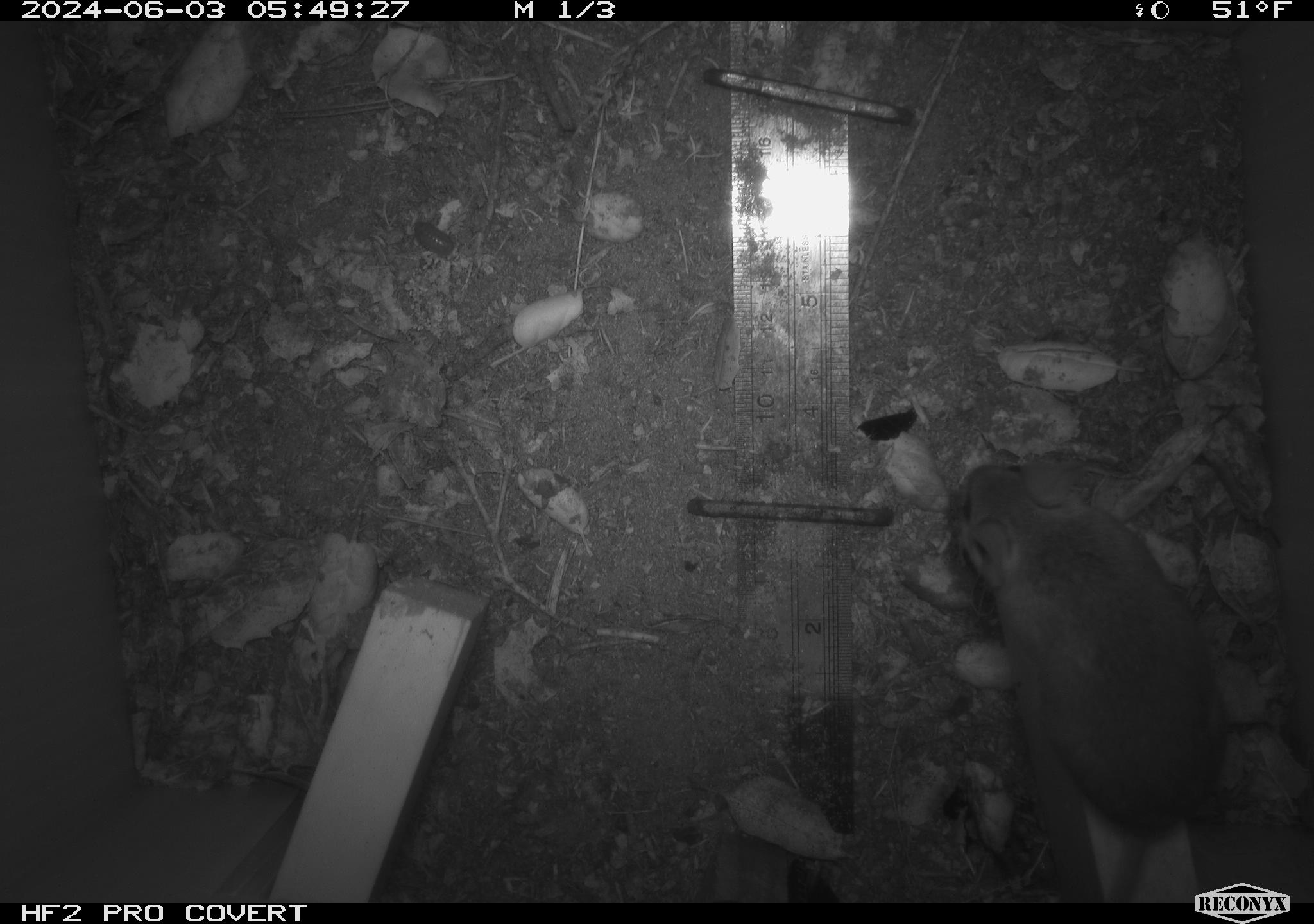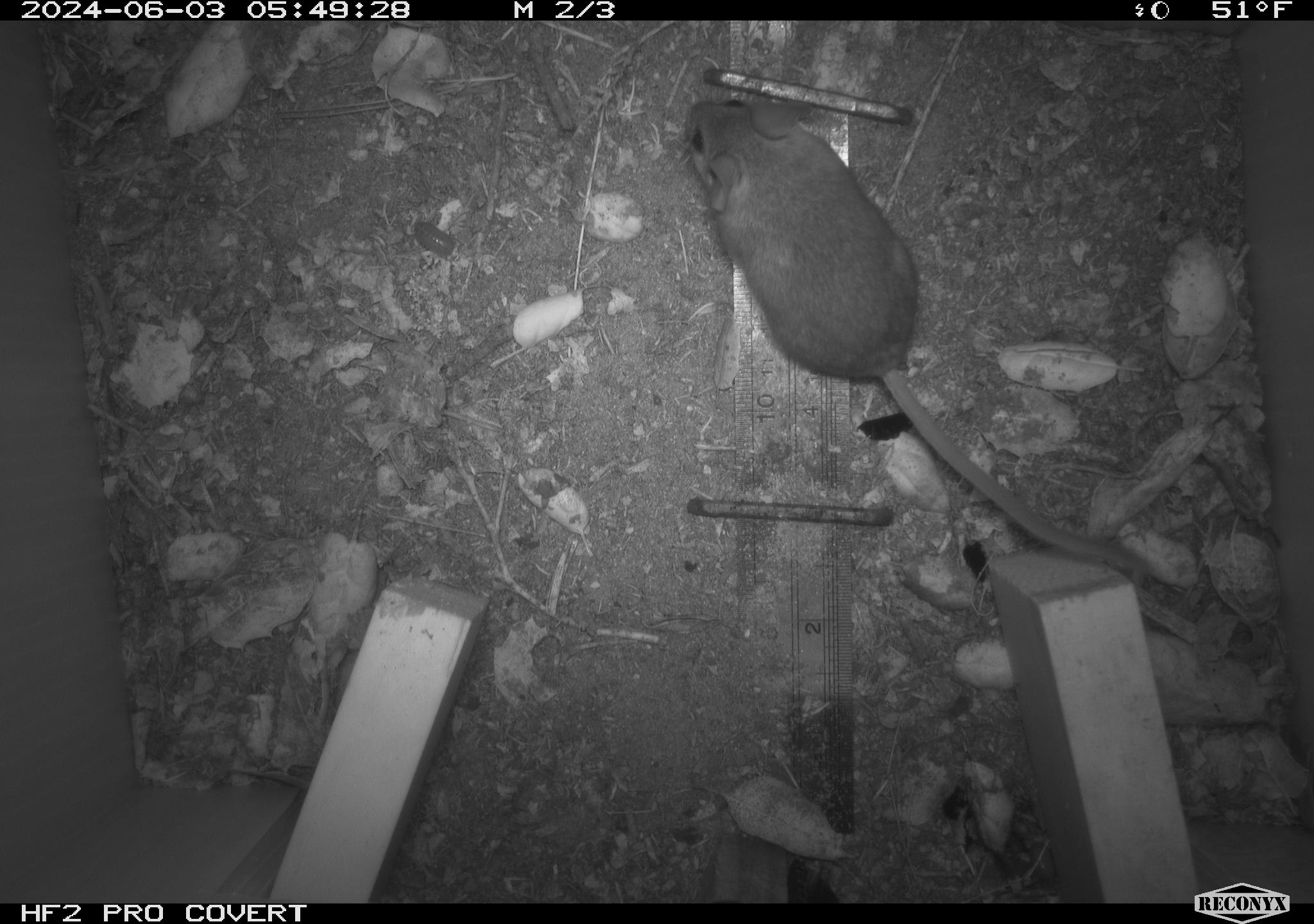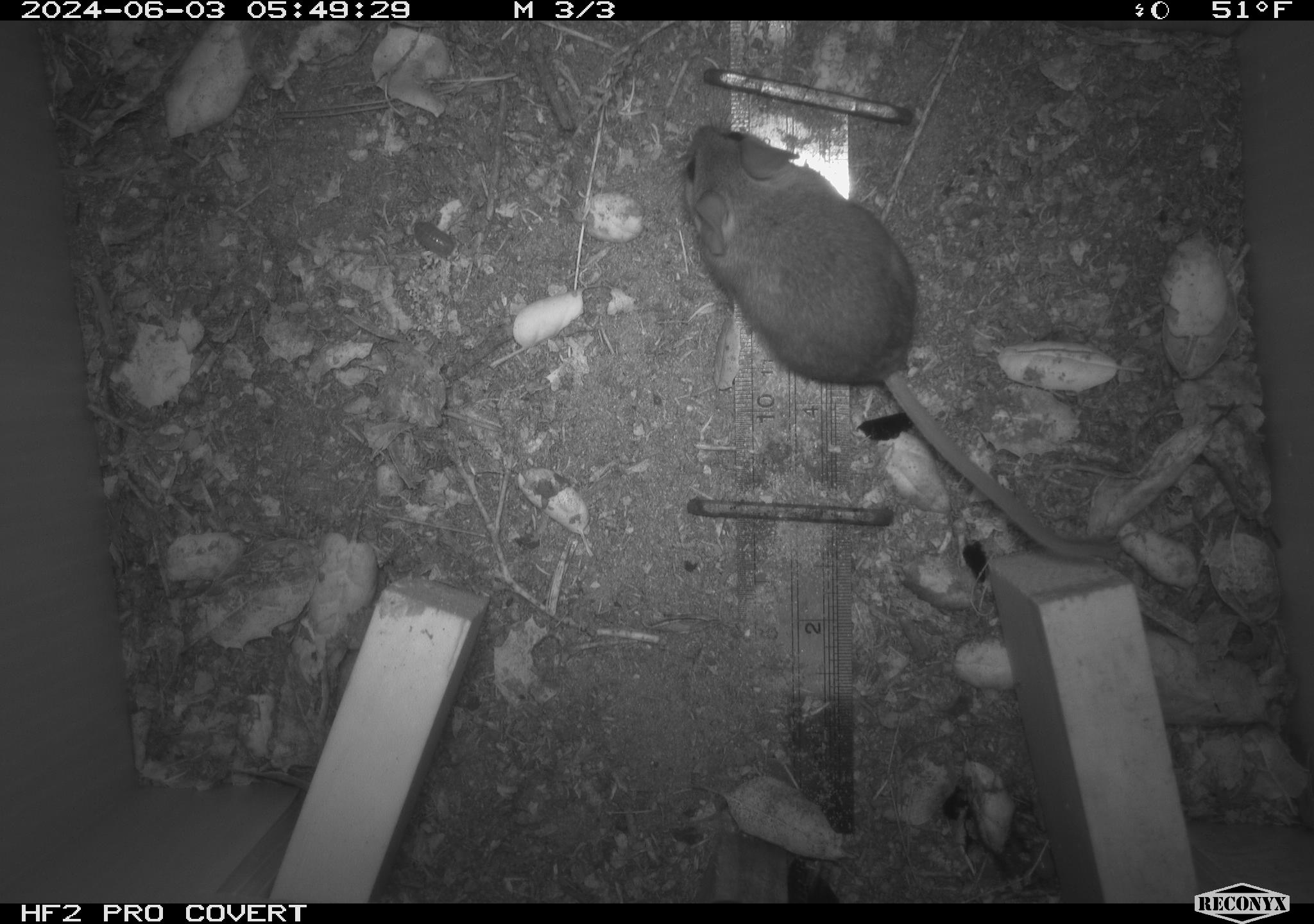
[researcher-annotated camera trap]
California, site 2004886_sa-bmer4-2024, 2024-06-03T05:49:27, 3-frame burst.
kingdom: Animalia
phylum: Chordata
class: Mammalia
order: Rodentia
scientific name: Rodentia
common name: mouse species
Mouse species (Rodentia).